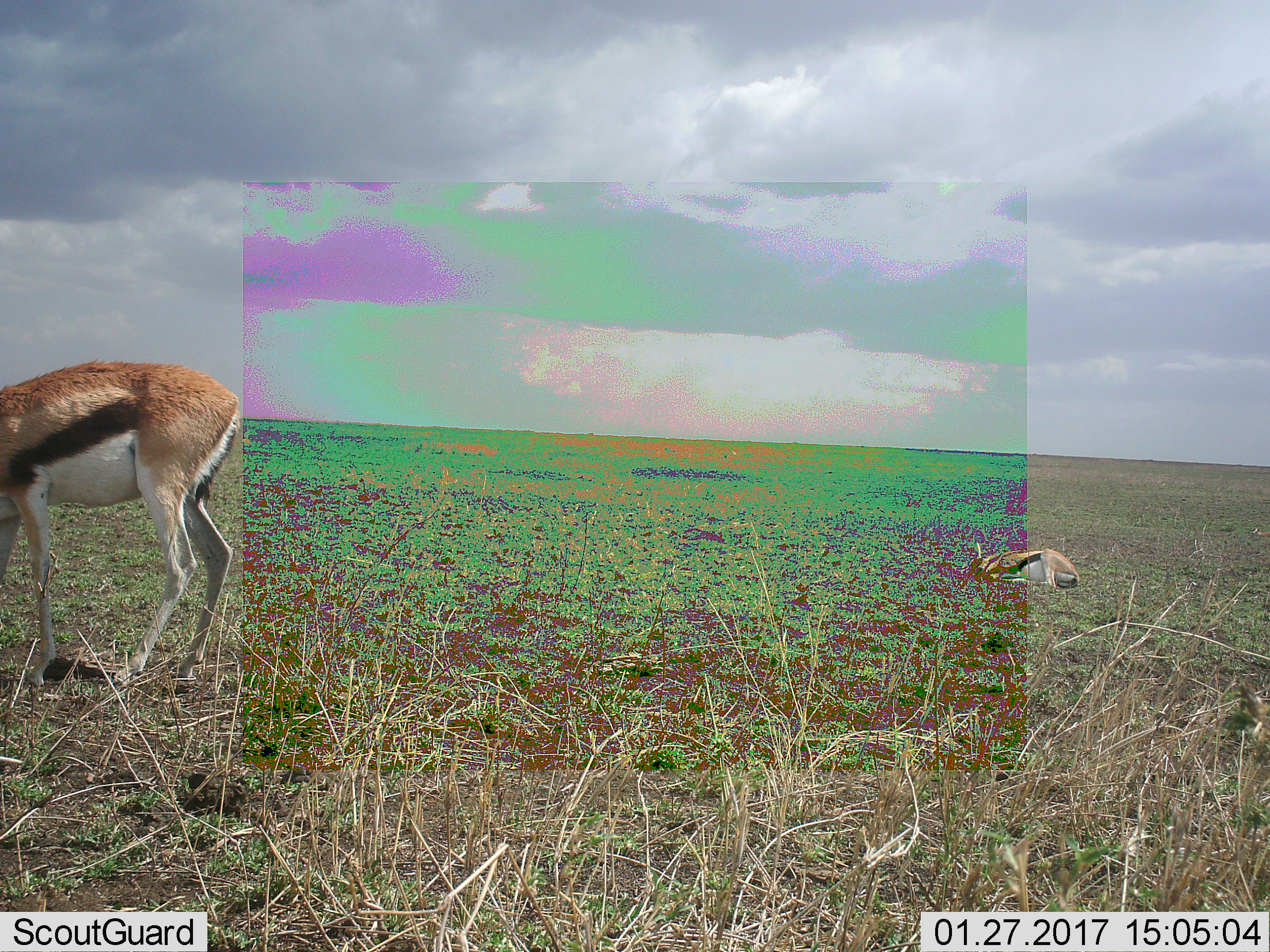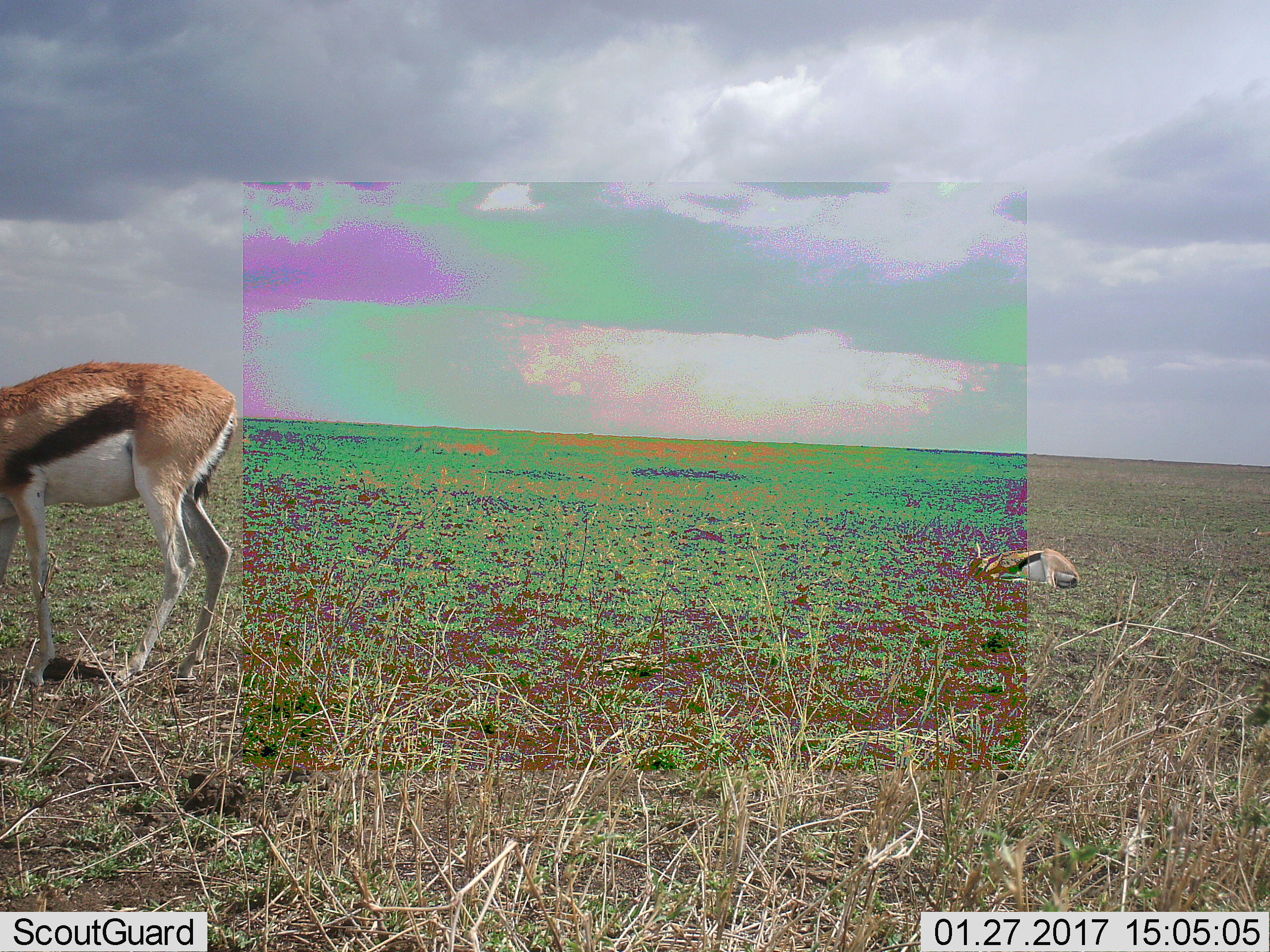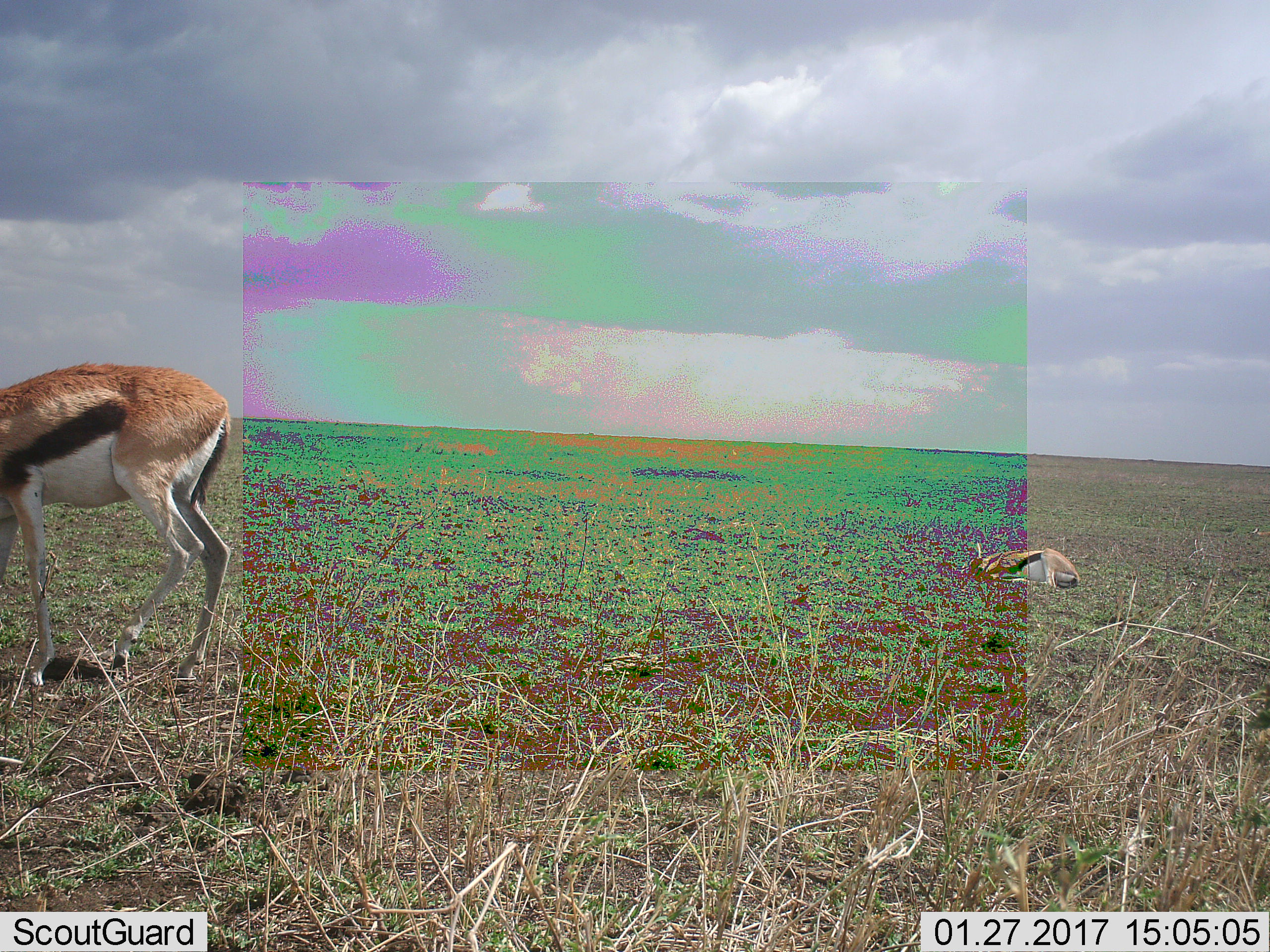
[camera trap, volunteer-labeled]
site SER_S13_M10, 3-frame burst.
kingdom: Animalia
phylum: Chordata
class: Mammalia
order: Artiodactyla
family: Bovidae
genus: Eudorcas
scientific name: Eudorcas thomsonii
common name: thomson's gazelle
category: gazellethomsons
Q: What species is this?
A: Gazellethomsons (thomson's gazelle) (Eudorcas thomsonii).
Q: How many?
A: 2.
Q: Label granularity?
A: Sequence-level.